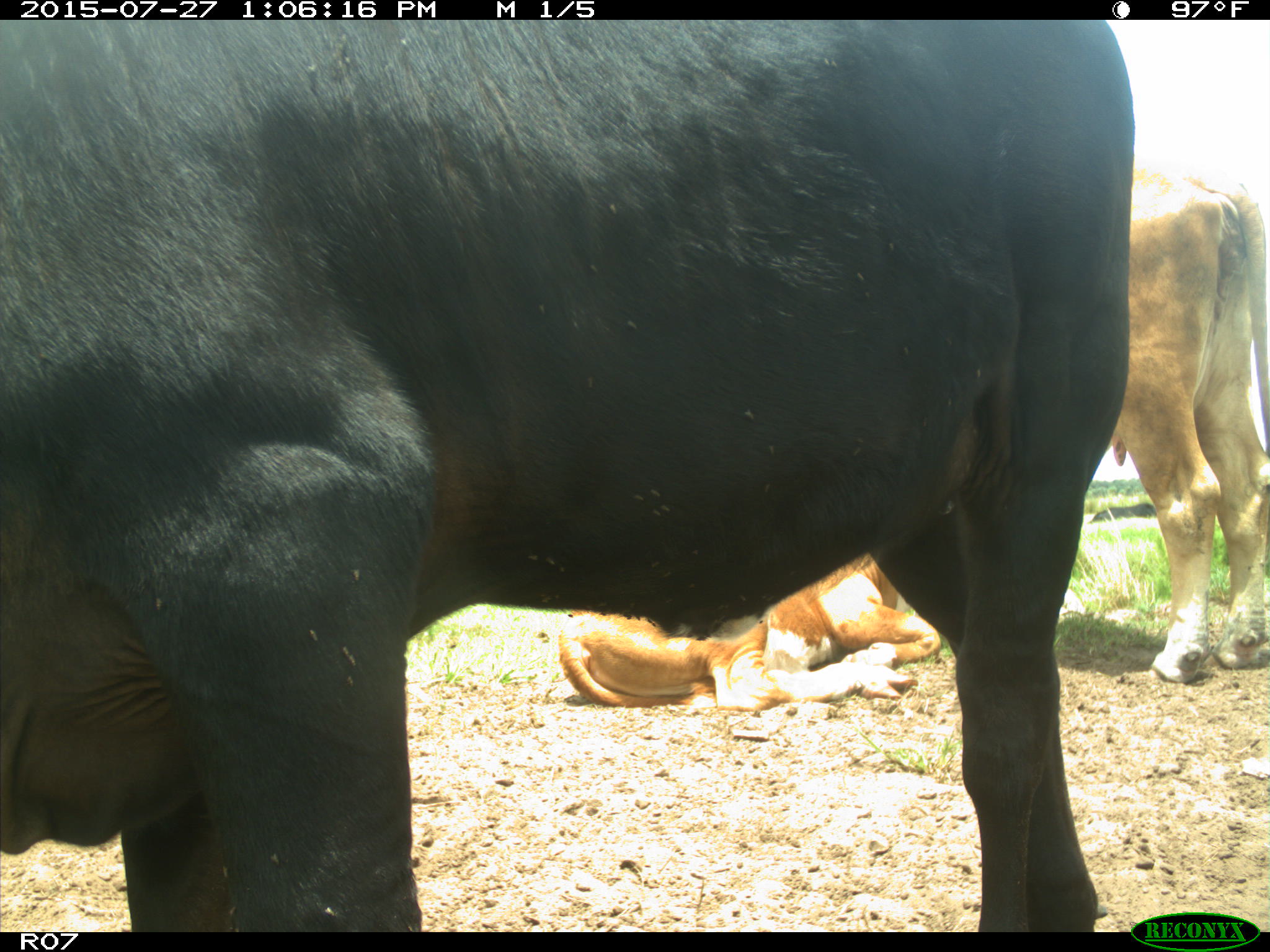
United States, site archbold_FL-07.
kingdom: Animalia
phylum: Chordata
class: Mammalia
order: Artiodactyla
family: Bovidae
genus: Bos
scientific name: Bos taurus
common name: domestic cow